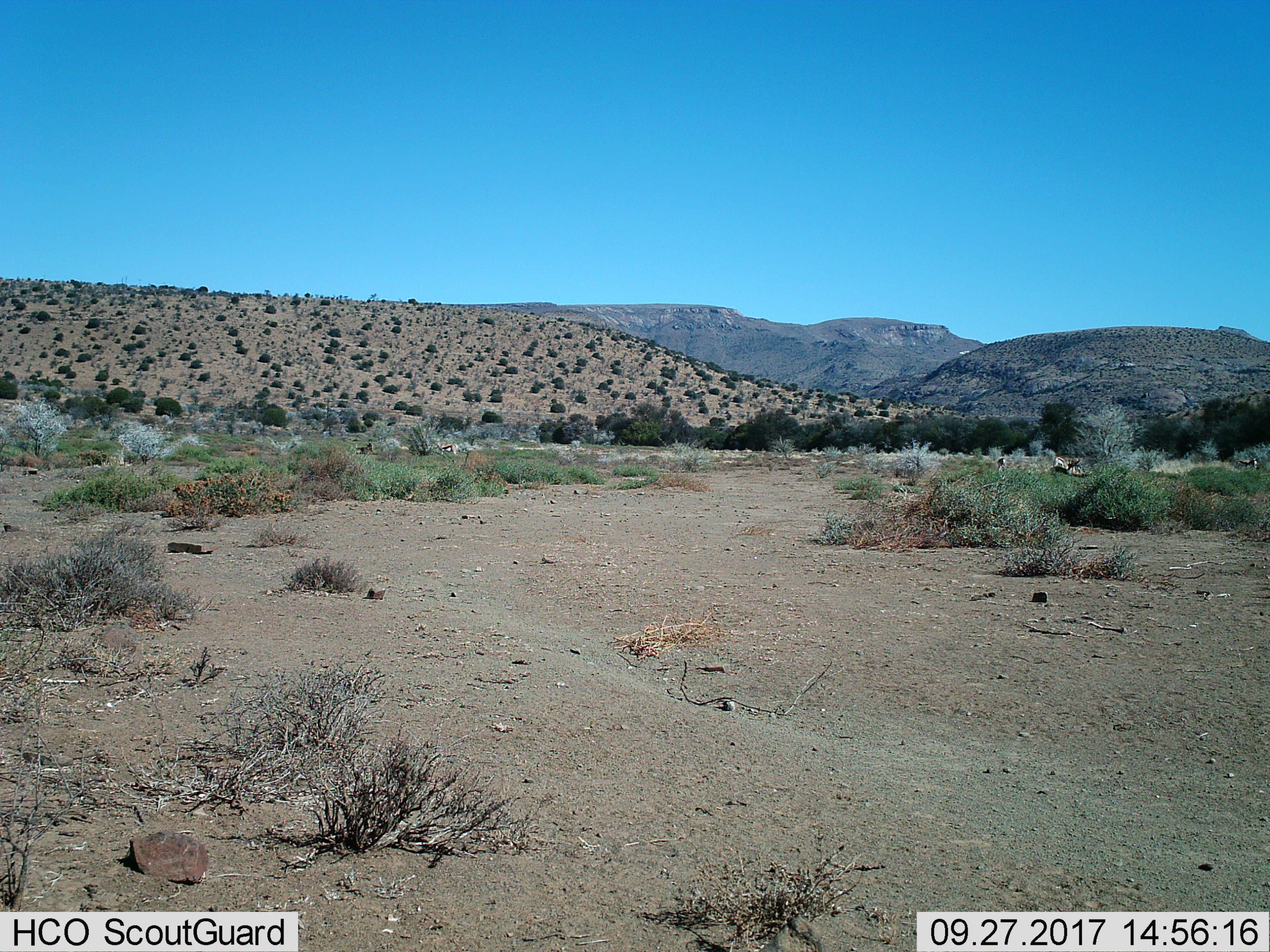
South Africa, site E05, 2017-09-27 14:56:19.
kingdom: Animalia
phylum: Chordata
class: Mammalia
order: Artiodactyla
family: Bovidae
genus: Antidorcas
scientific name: Antidorcas marsupialis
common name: springbok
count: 5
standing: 60%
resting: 20%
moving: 60%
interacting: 0%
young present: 0%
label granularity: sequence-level